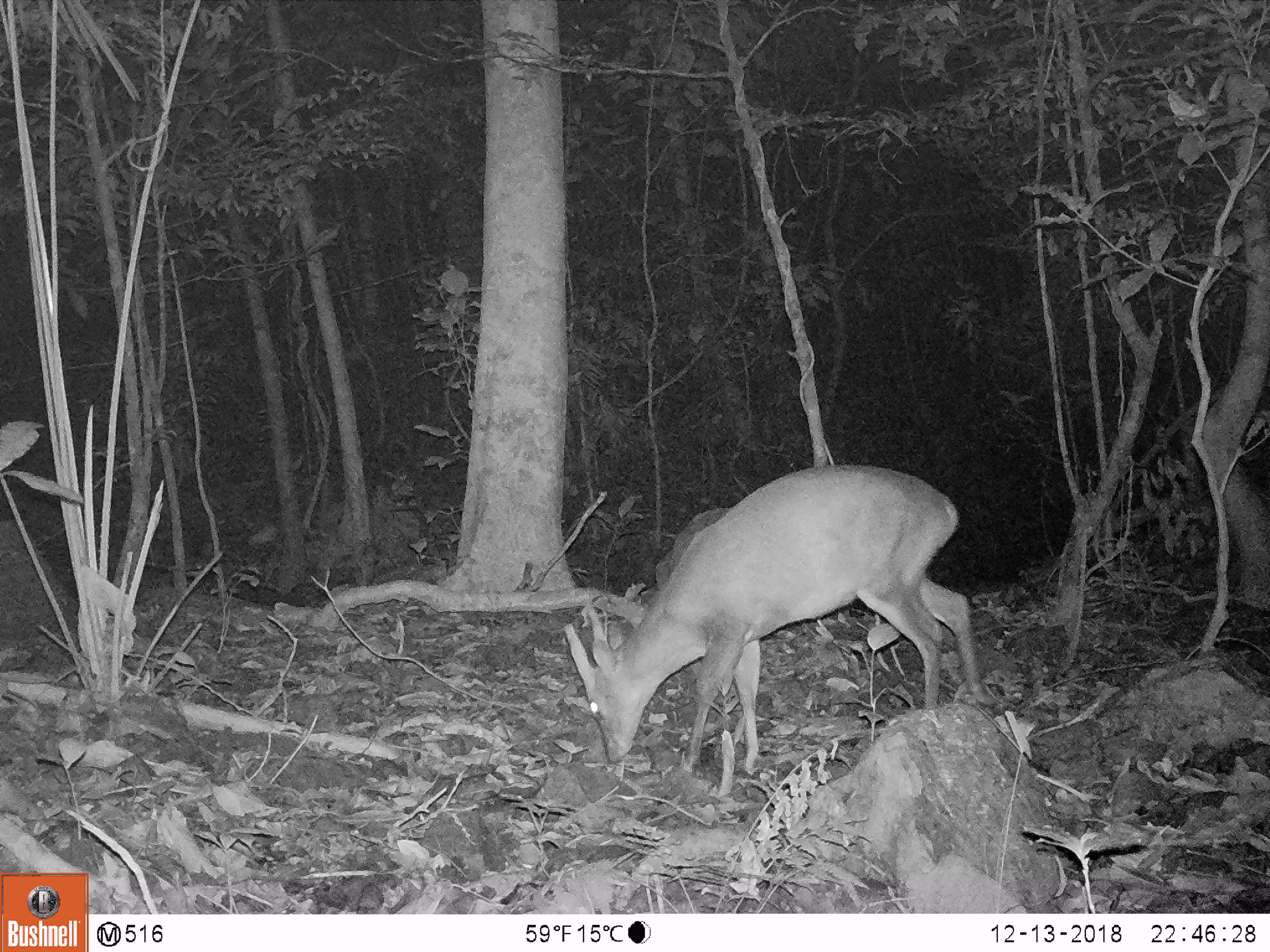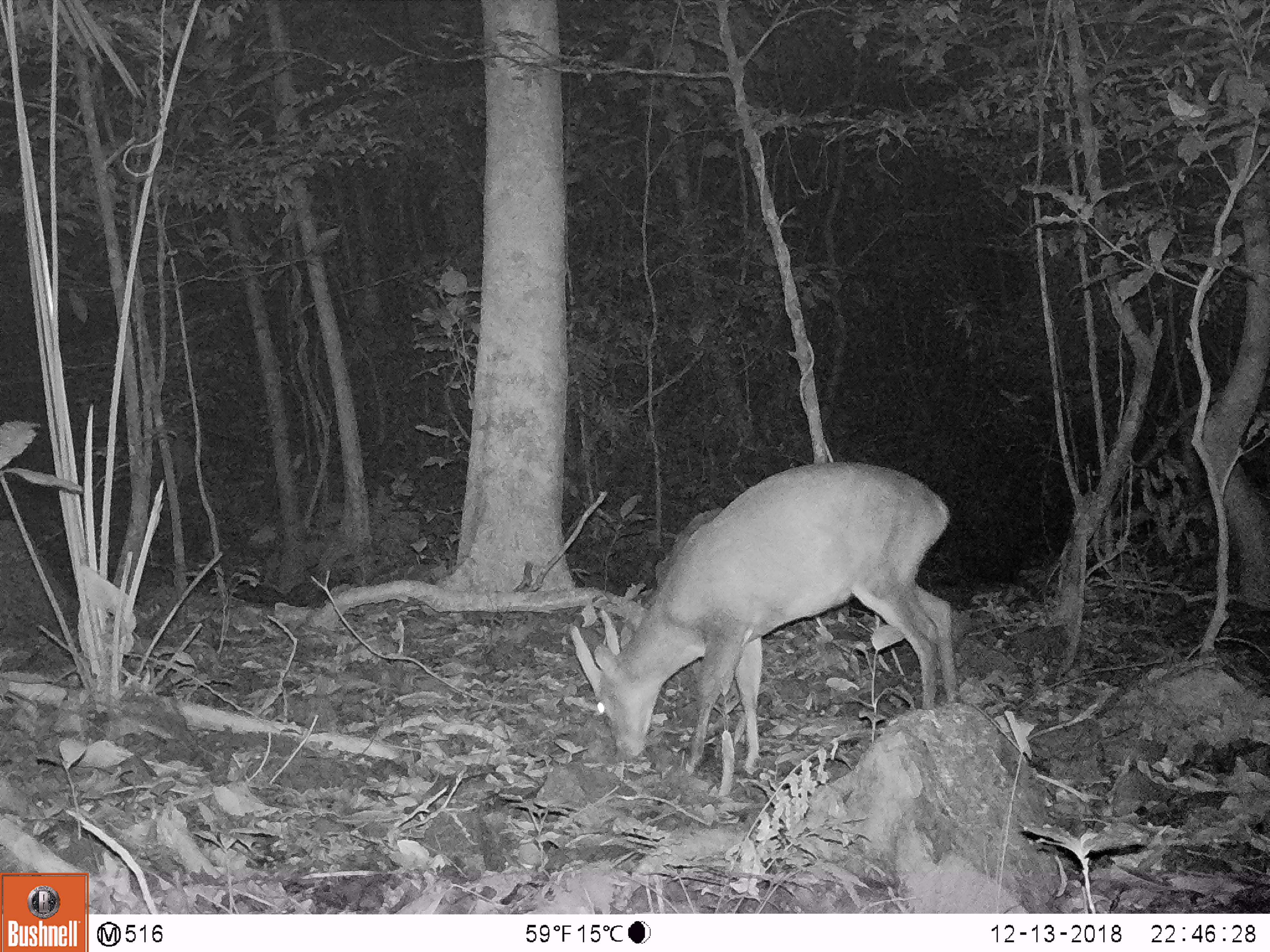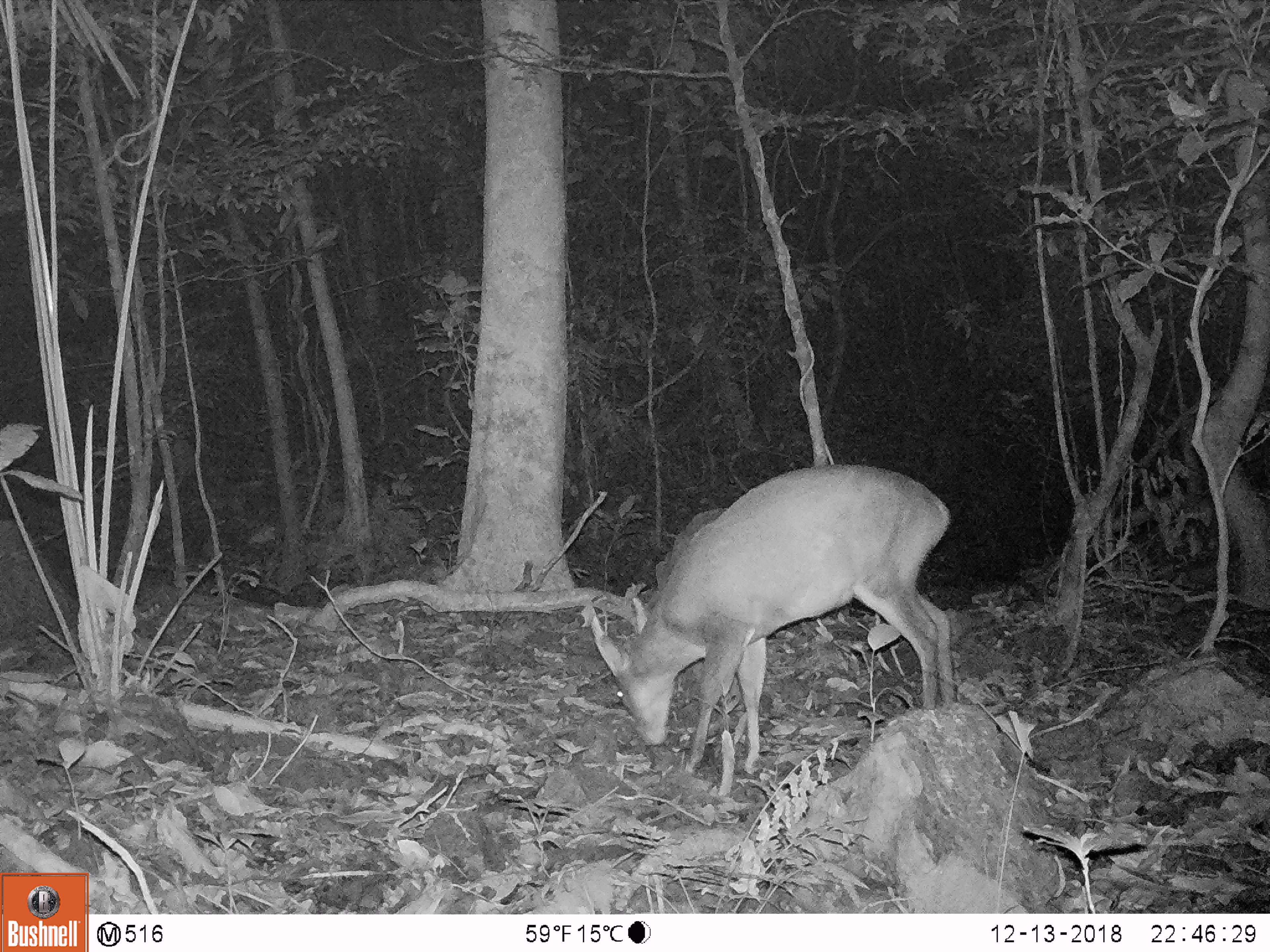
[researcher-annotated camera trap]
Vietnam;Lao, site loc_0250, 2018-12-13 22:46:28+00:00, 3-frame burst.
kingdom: Animalia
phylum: Chordata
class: Mammalia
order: Artiodactyla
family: Cervidae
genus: Muntiacus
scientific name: Muntiacus vuquangensis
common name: large-antlered muntjac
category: large antlered muntjac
Large antlered muntjac (large-antlered muntjac) (Muntiacus vuquangensis). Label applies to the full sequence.